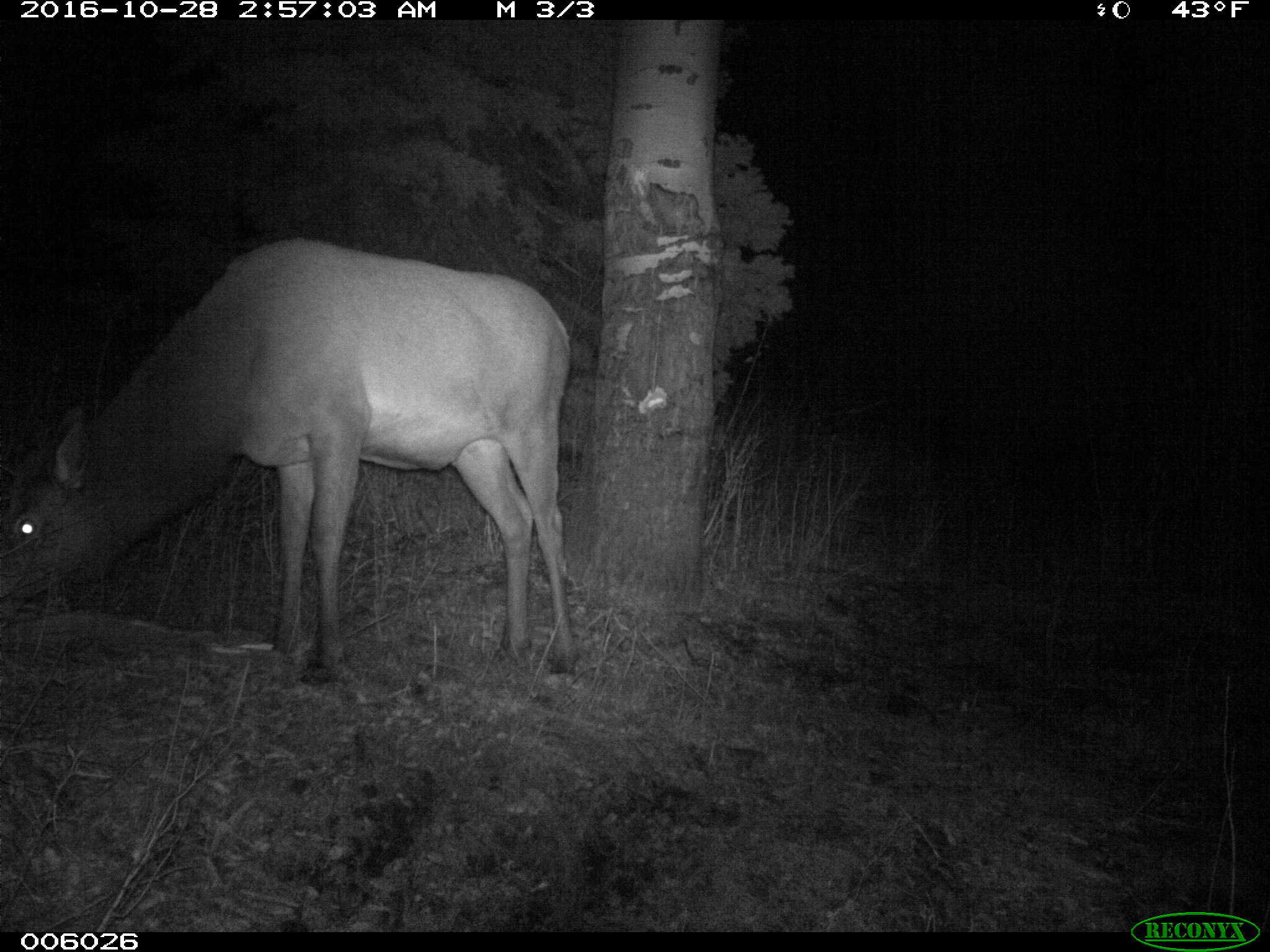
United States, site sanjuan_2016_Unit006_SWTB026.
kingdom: Animalia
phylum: Chordata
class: Mammalia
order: Artiodactyla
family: Cervidae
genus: Cervus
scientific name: Cervus elaphus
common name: red deer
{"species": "Cervus elaphus (red deer)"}